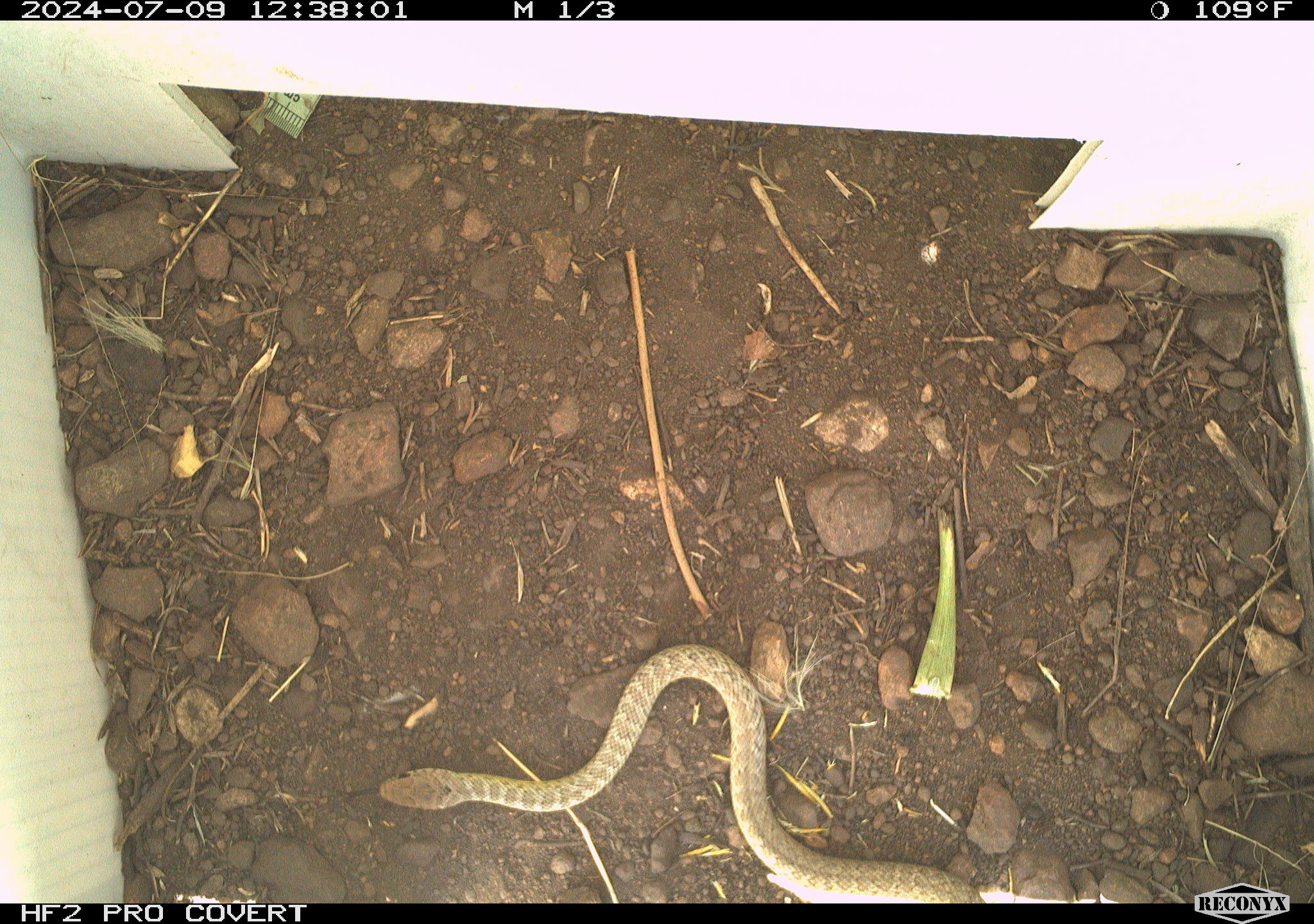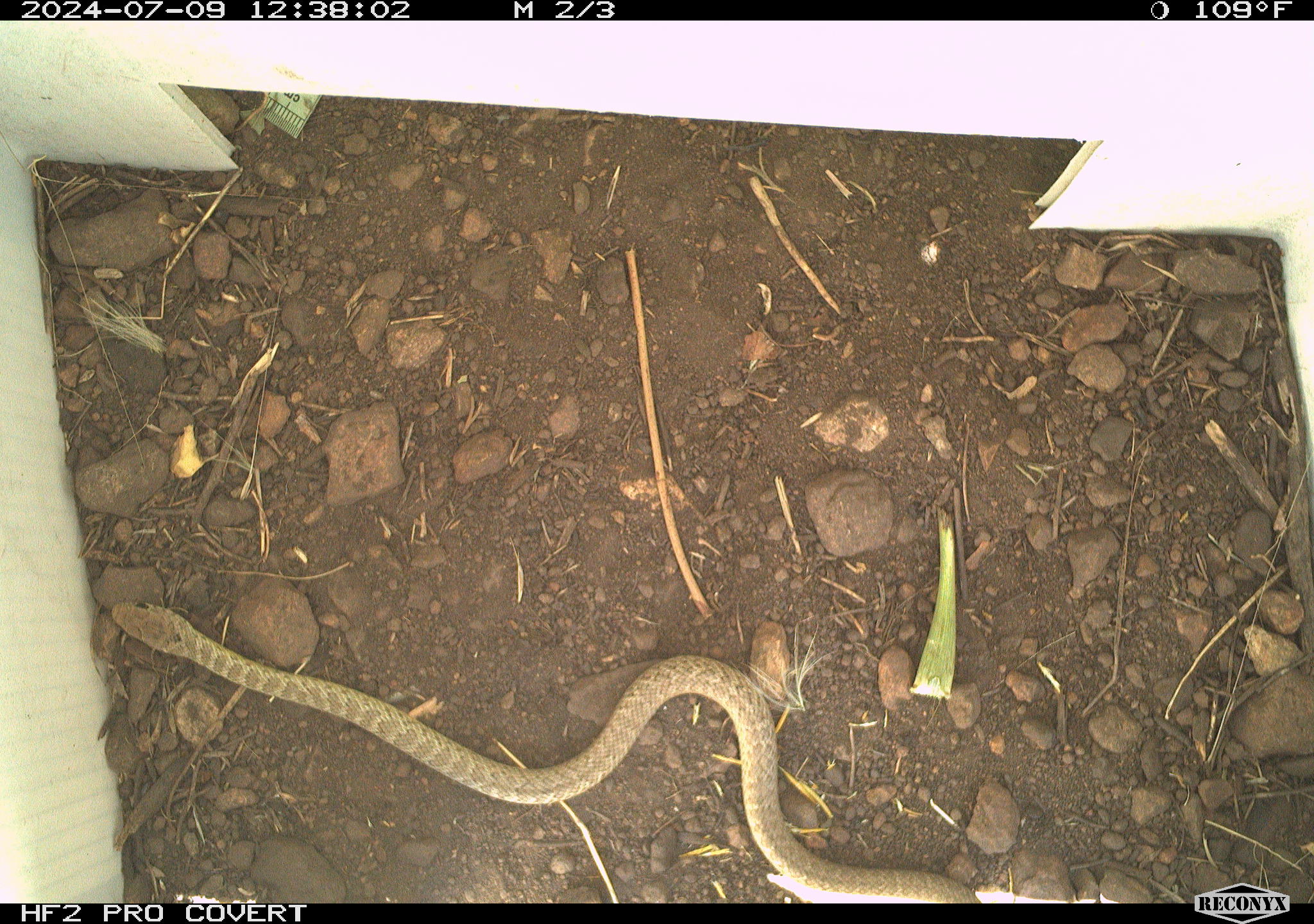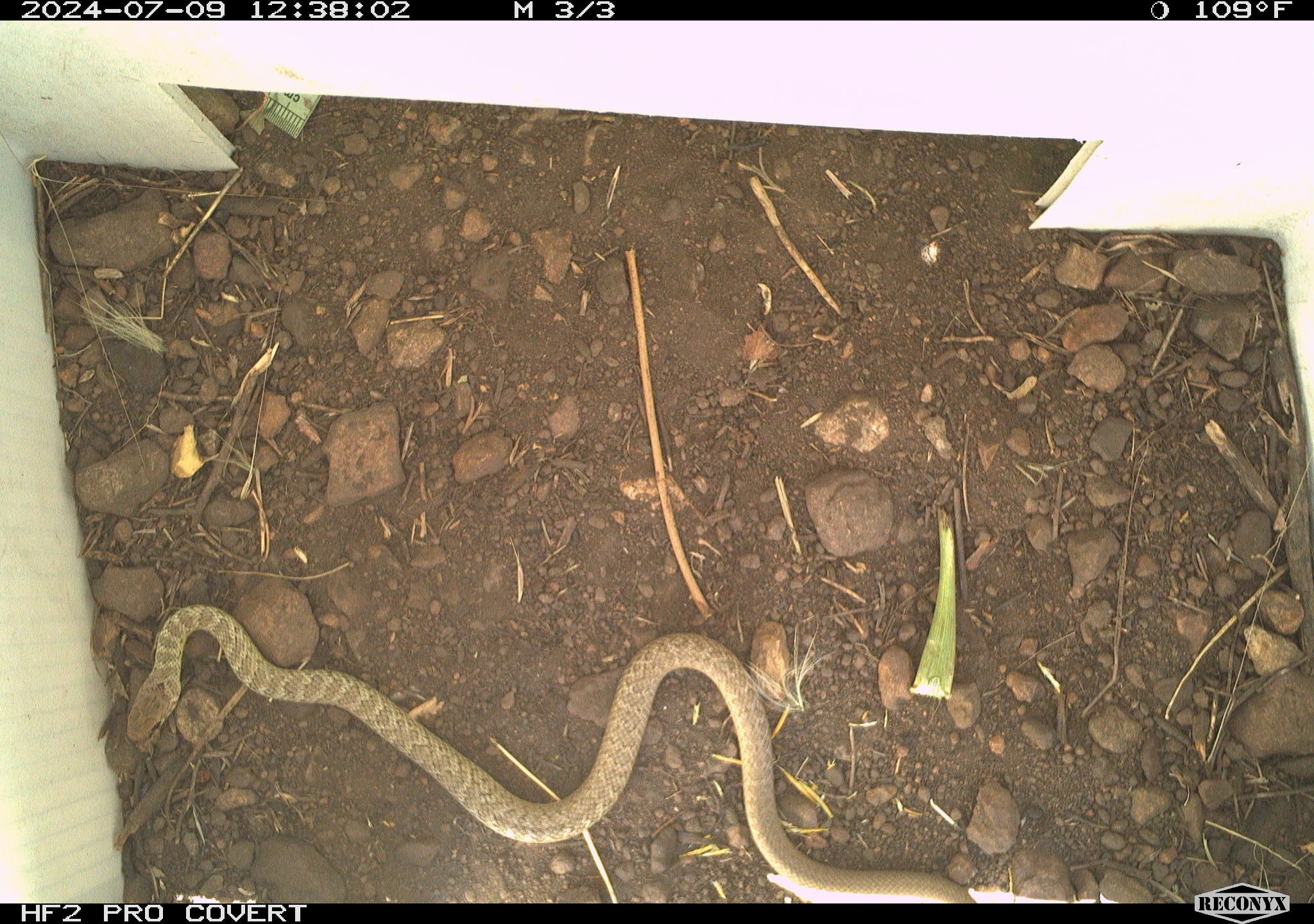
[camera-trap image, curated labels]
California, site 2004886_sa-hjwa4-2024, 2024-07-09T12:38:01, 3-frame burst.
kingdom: Animalia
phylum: Chordata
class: Reptilia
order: Squamata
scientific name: Squamata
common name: lizards and snakes